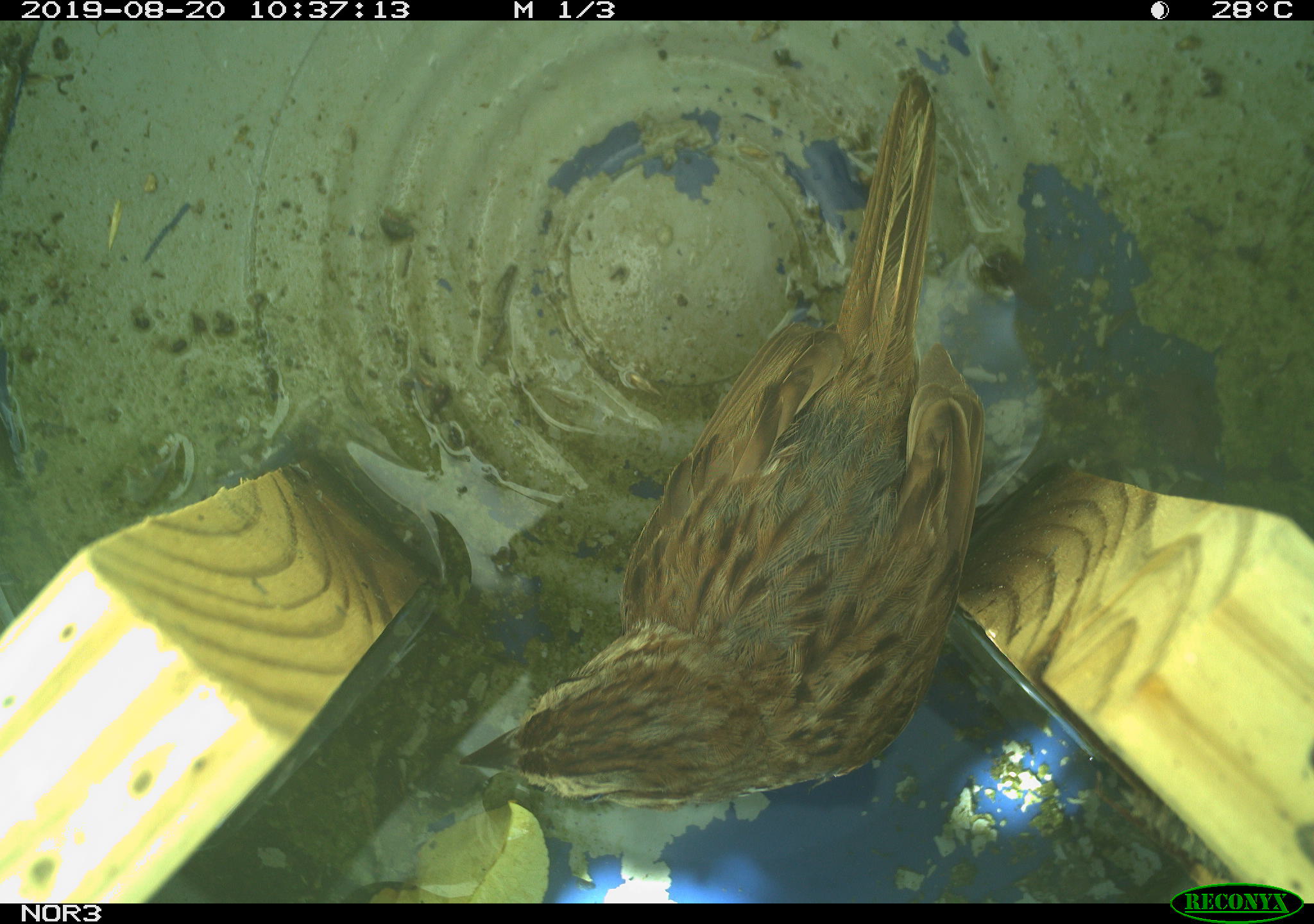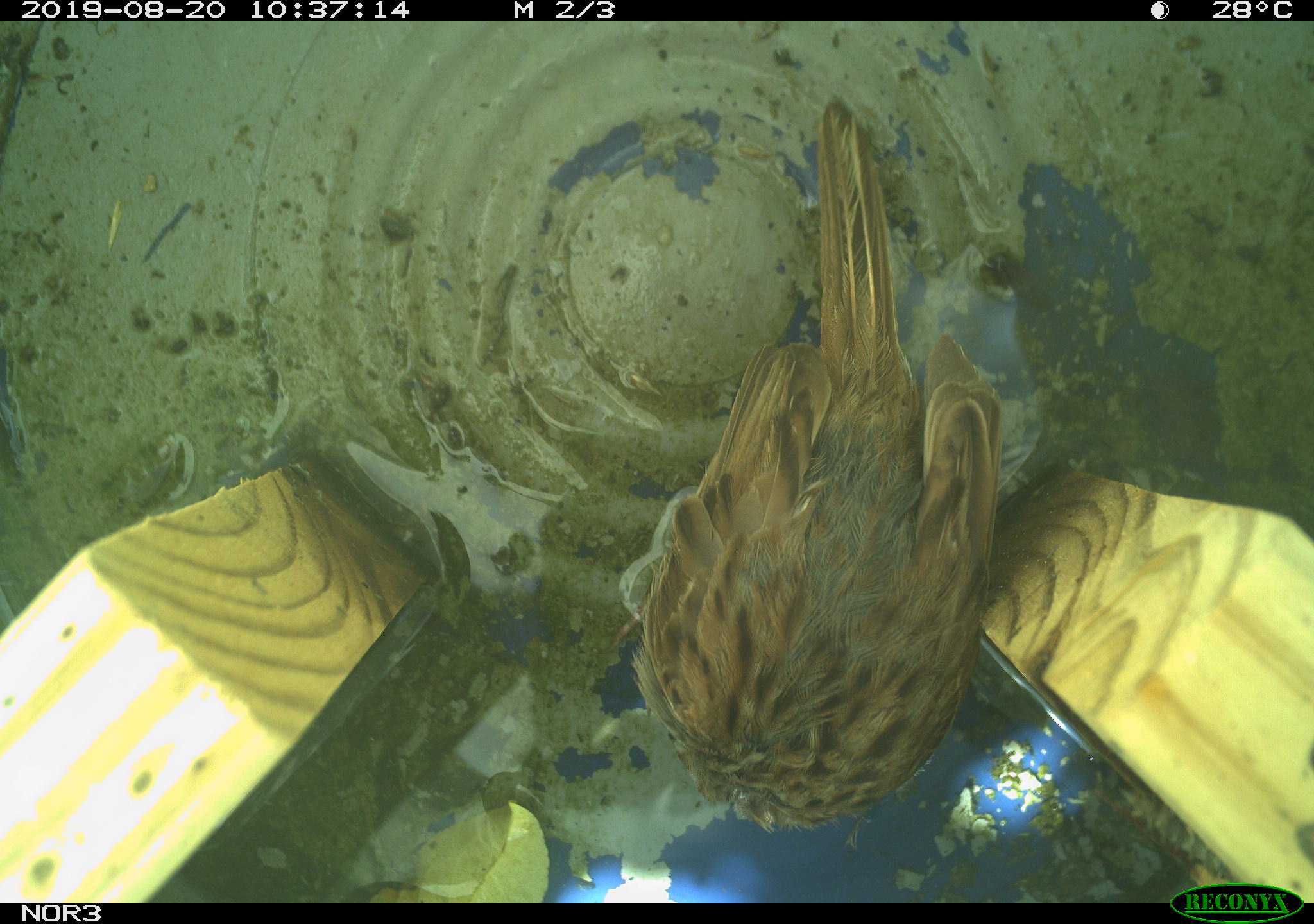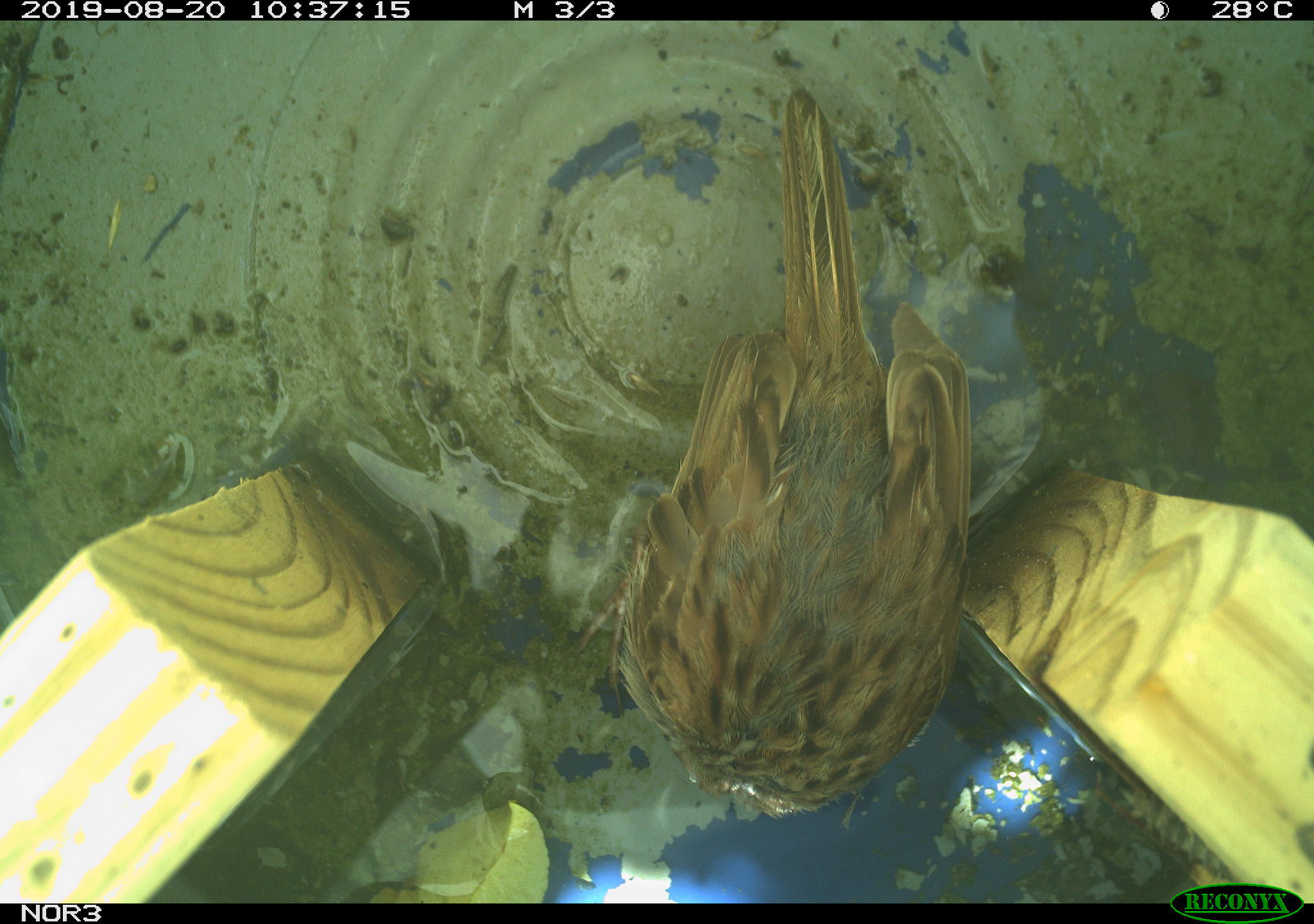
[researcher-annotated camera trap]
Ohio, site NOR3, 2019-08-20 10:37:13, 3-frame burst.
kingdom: Animalia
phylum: Chordata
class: Aves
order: Passeriformes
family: Passerellidae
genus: Melospiza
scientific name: Melospiza melodia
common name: song sparrow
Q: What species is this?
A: Song sparrow (Melospiza melodia).